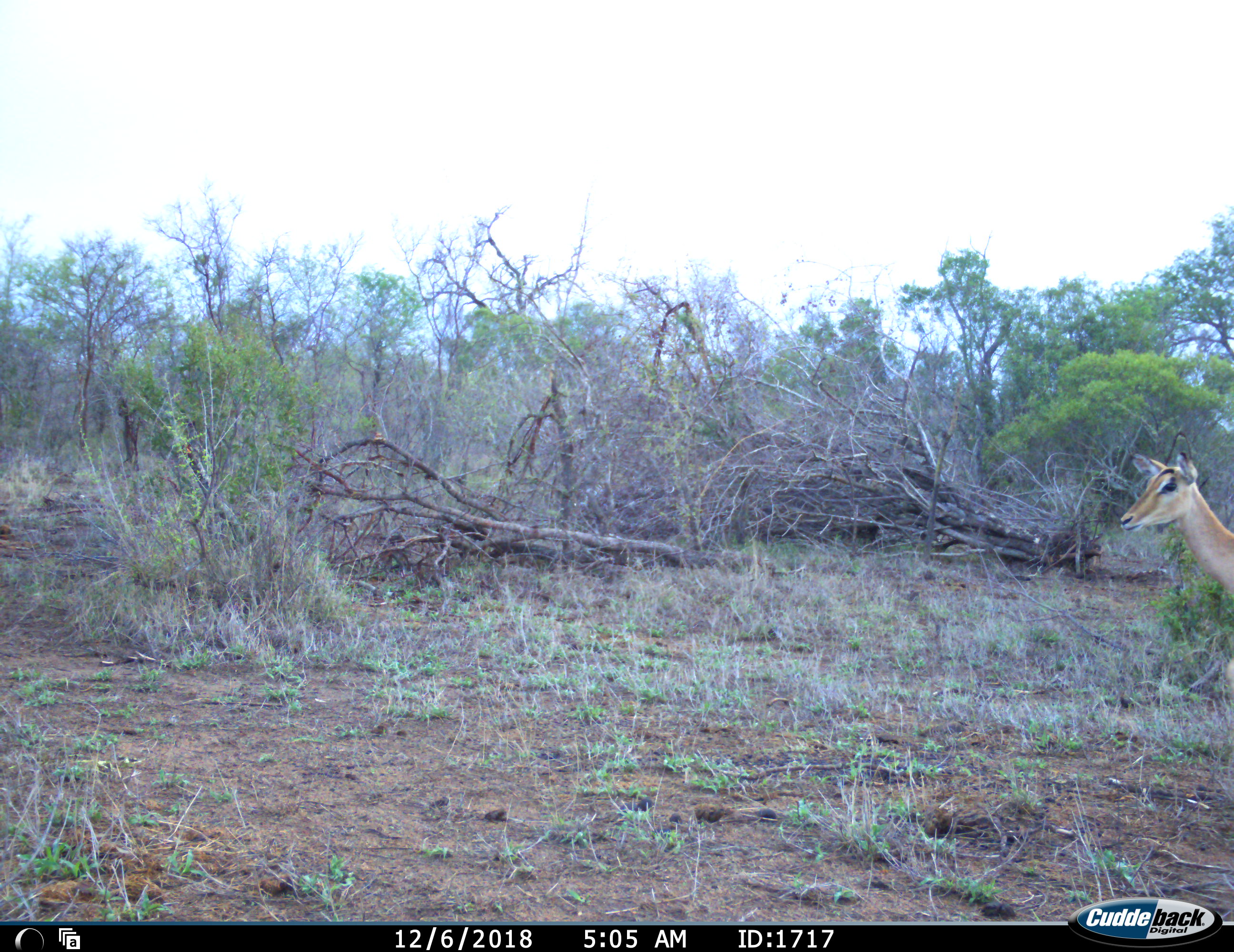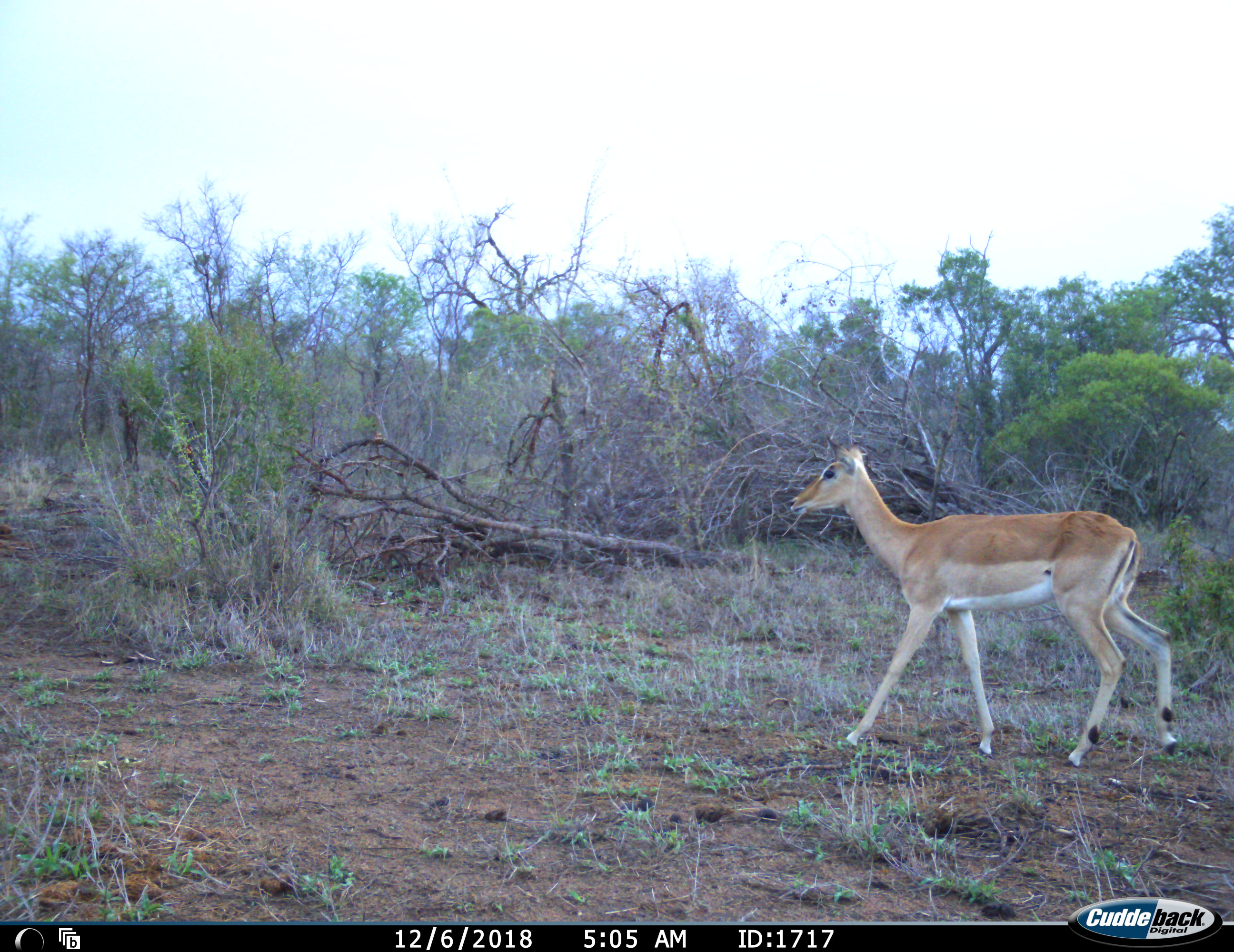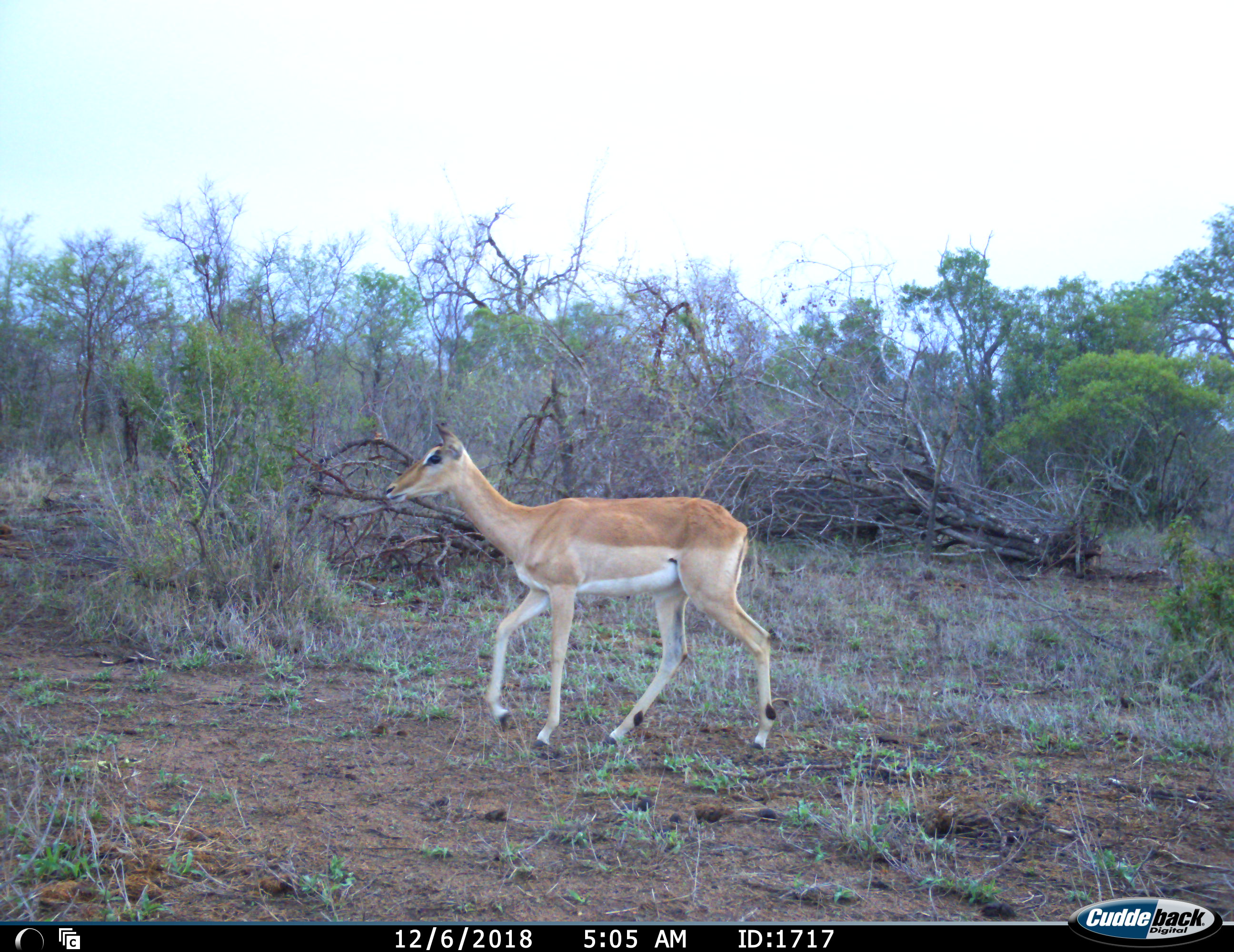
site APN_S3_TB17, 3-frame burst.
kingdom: Animalia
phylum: Chordata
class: Mammalia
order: Artiodactyla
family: Bovidae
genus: Aepyceros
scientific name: Aepyceros melampus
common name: impala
Impala (Aepyceros melampus), count 1. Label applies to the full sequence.